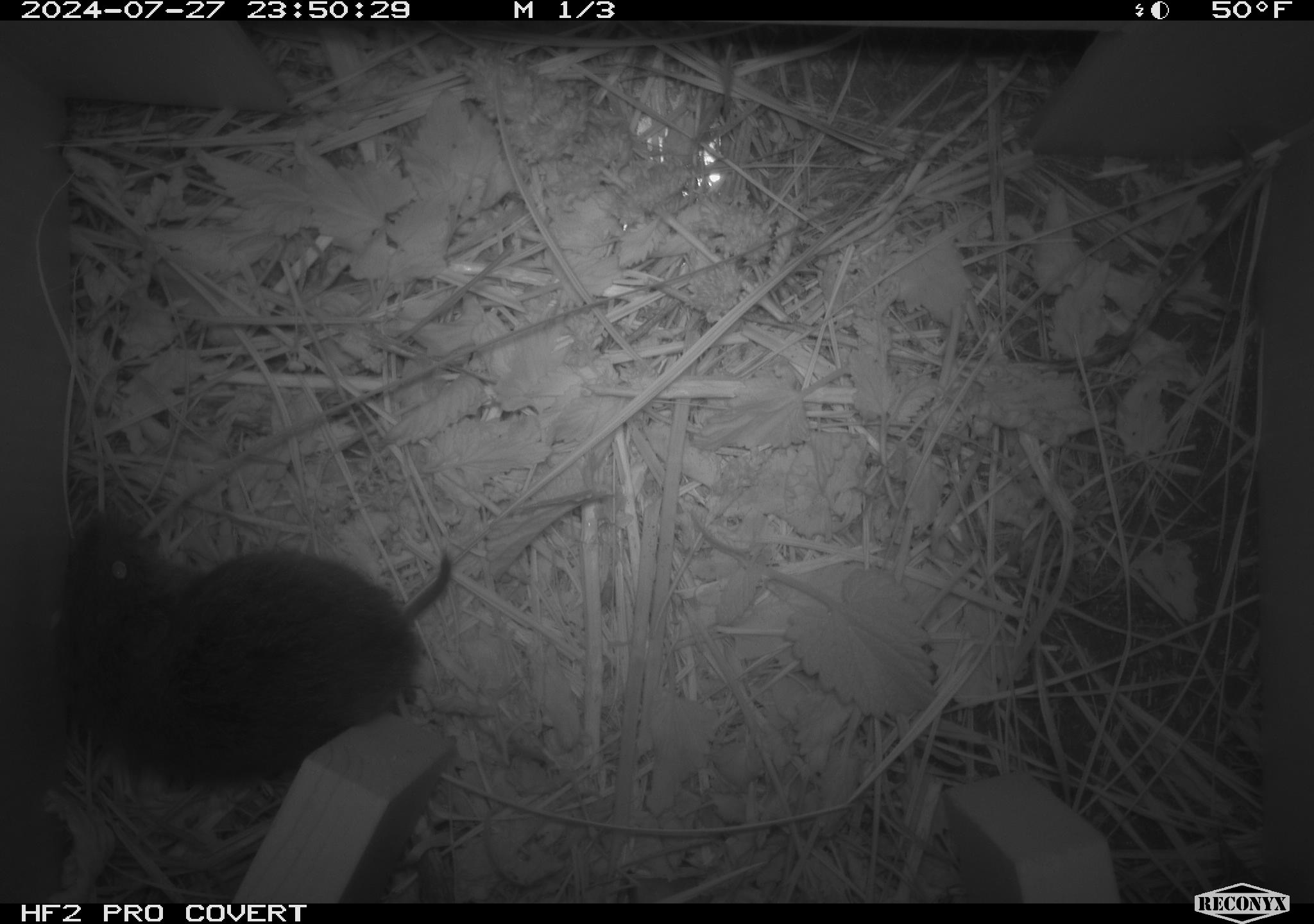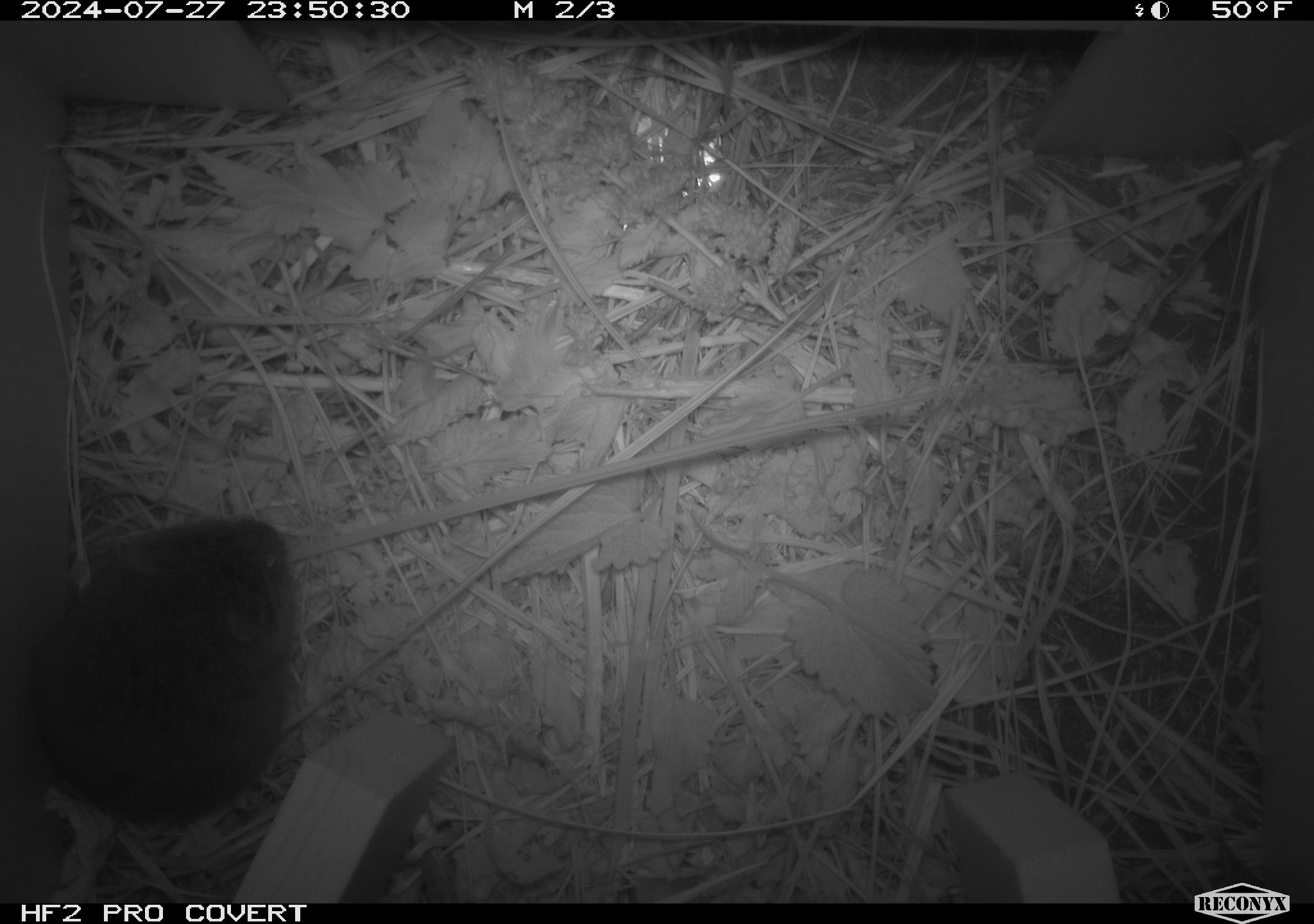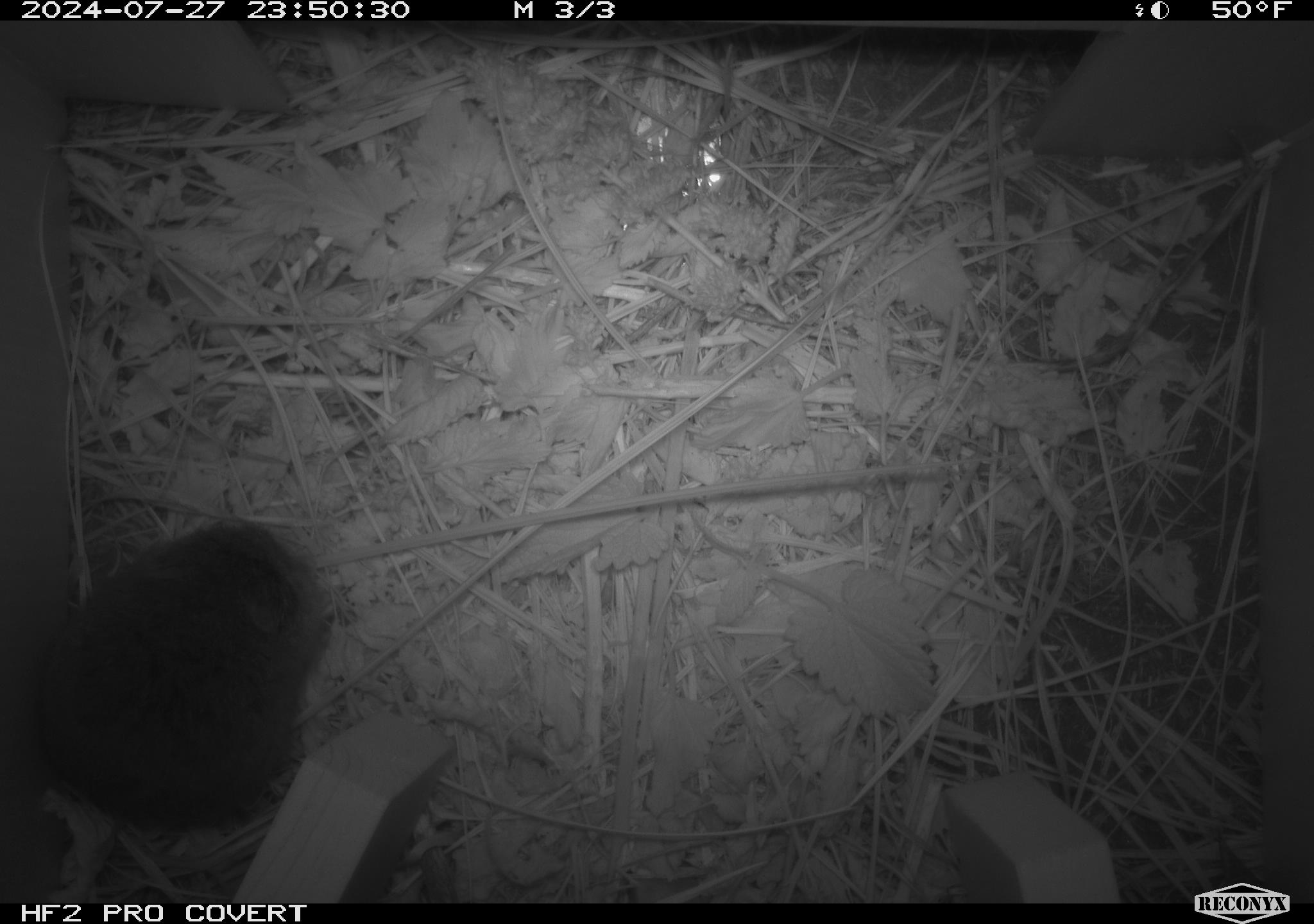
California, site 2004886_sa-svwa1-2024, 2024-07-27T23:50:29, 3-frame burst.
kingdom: Animalia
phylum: Chordata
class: Mammalia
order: Rodentia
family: Cricetidae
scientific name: Arvicolinae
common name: voles, lemmings, and muskrats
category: arvicolinae subfamily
Arvicolinae subfamily (voles, lemmings, and muskrats) (Arvicolinae).